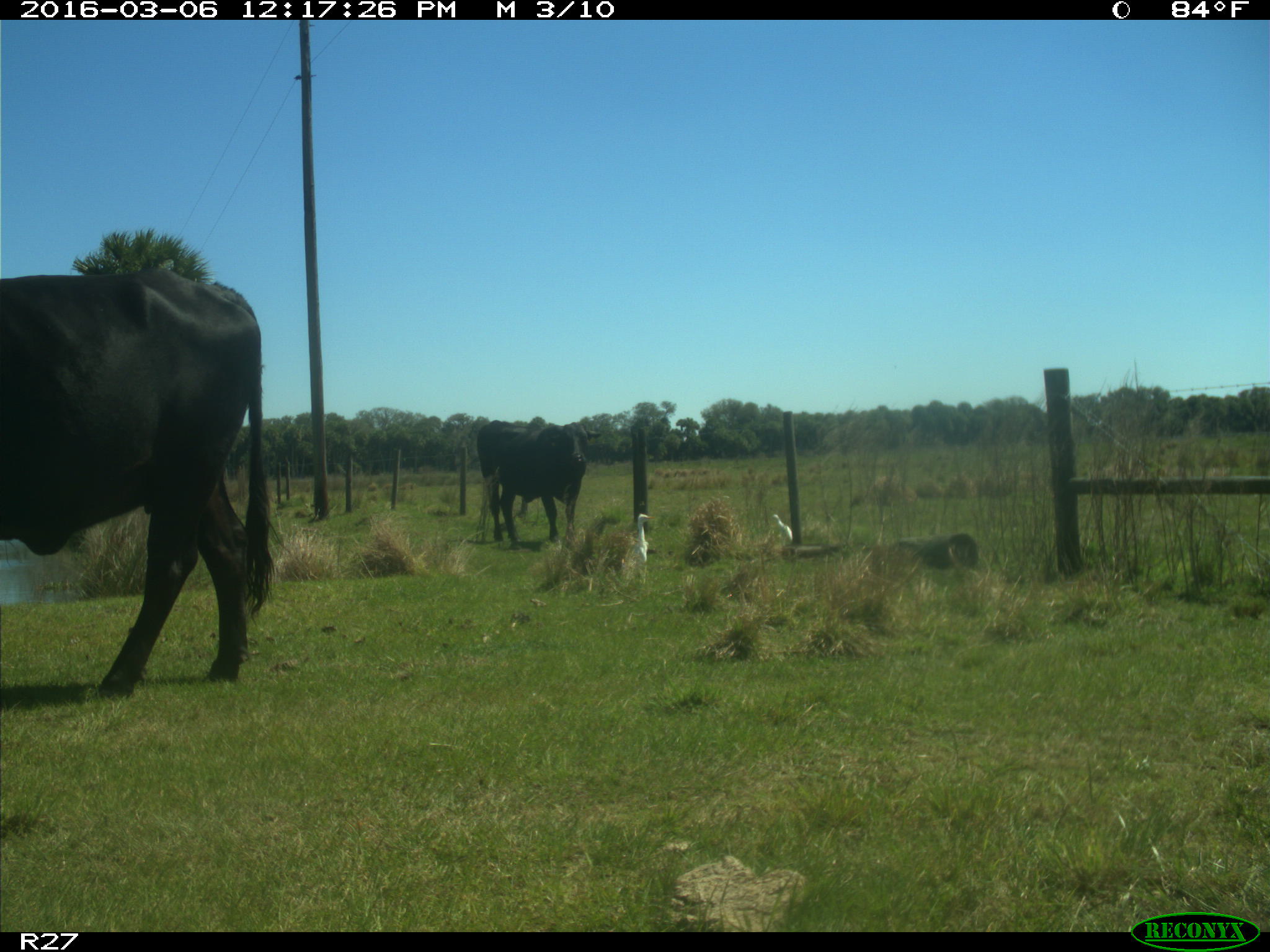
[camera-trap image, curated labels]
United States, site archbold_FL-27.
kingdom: Animalia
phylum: Chordata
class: Mammalia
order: Artiodactyla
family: Bovidae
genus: Bos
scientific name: Bos taurus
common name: domestic cow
Bos taurus (domestic cow).